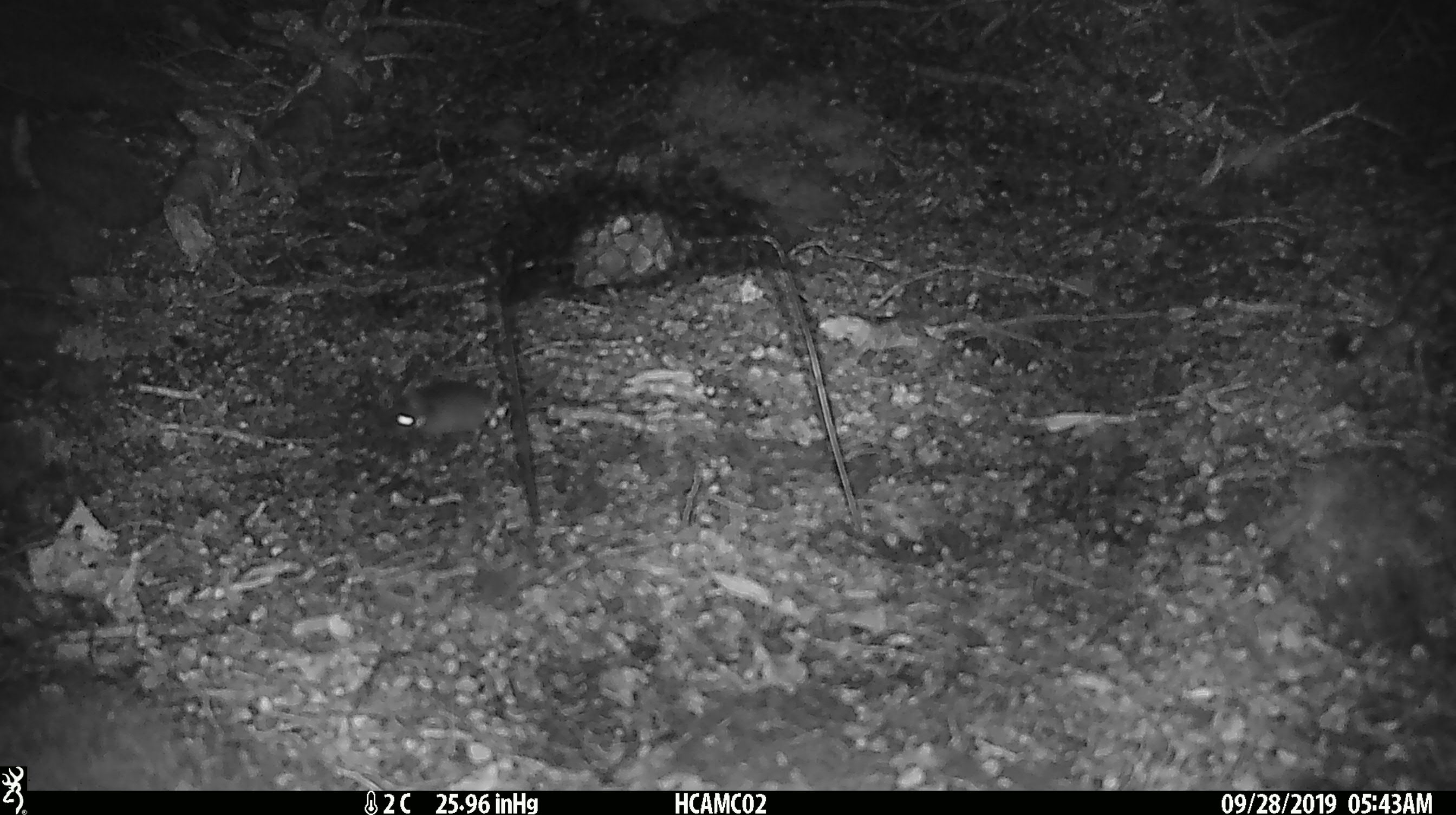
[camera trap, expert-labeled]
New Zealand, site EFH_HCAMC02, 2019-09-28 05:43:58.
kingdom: Animalia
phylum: Chordata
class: Mammalia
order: Rodentia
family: Muridae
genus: Mus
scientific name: Mus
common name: mouse